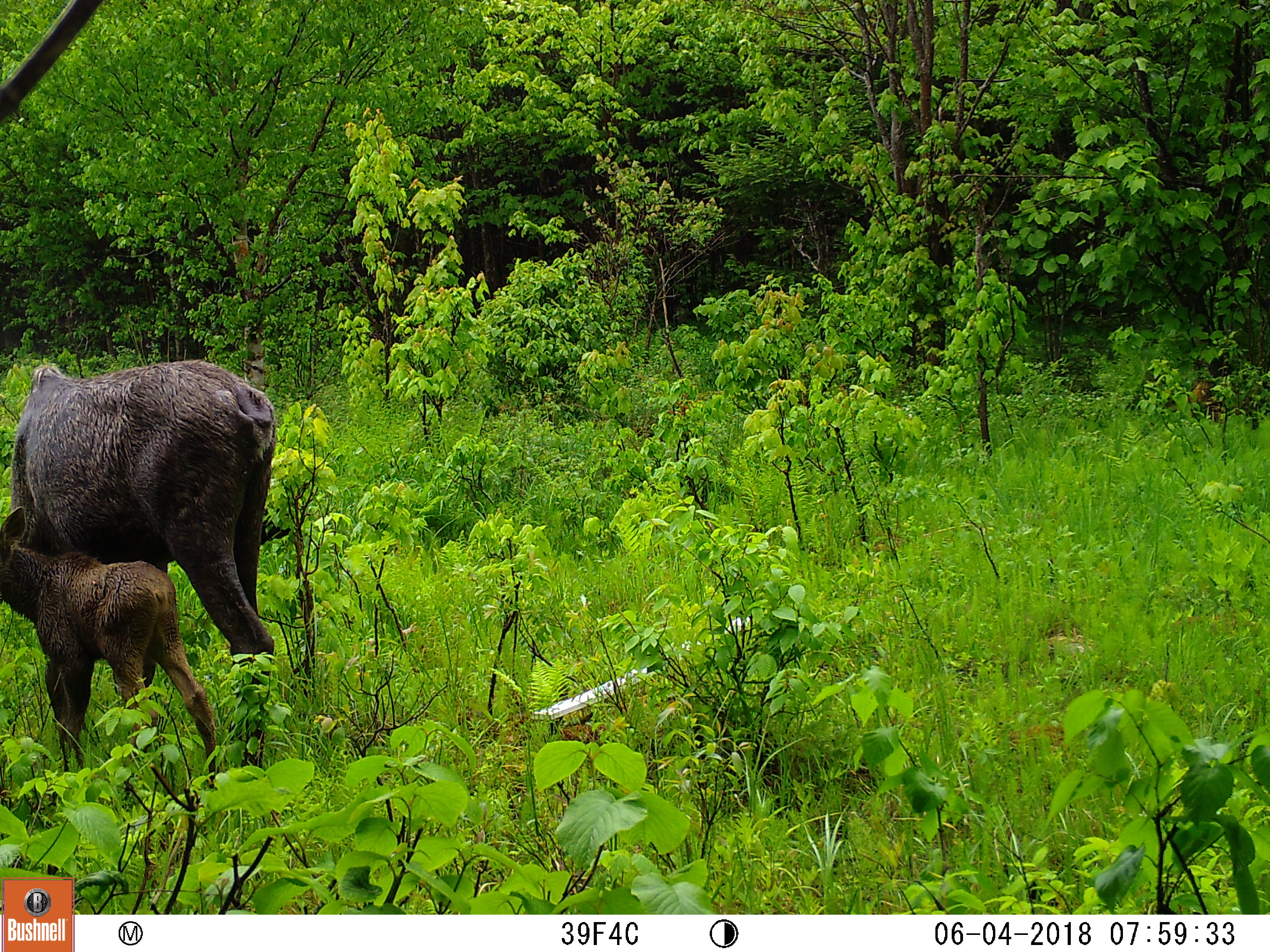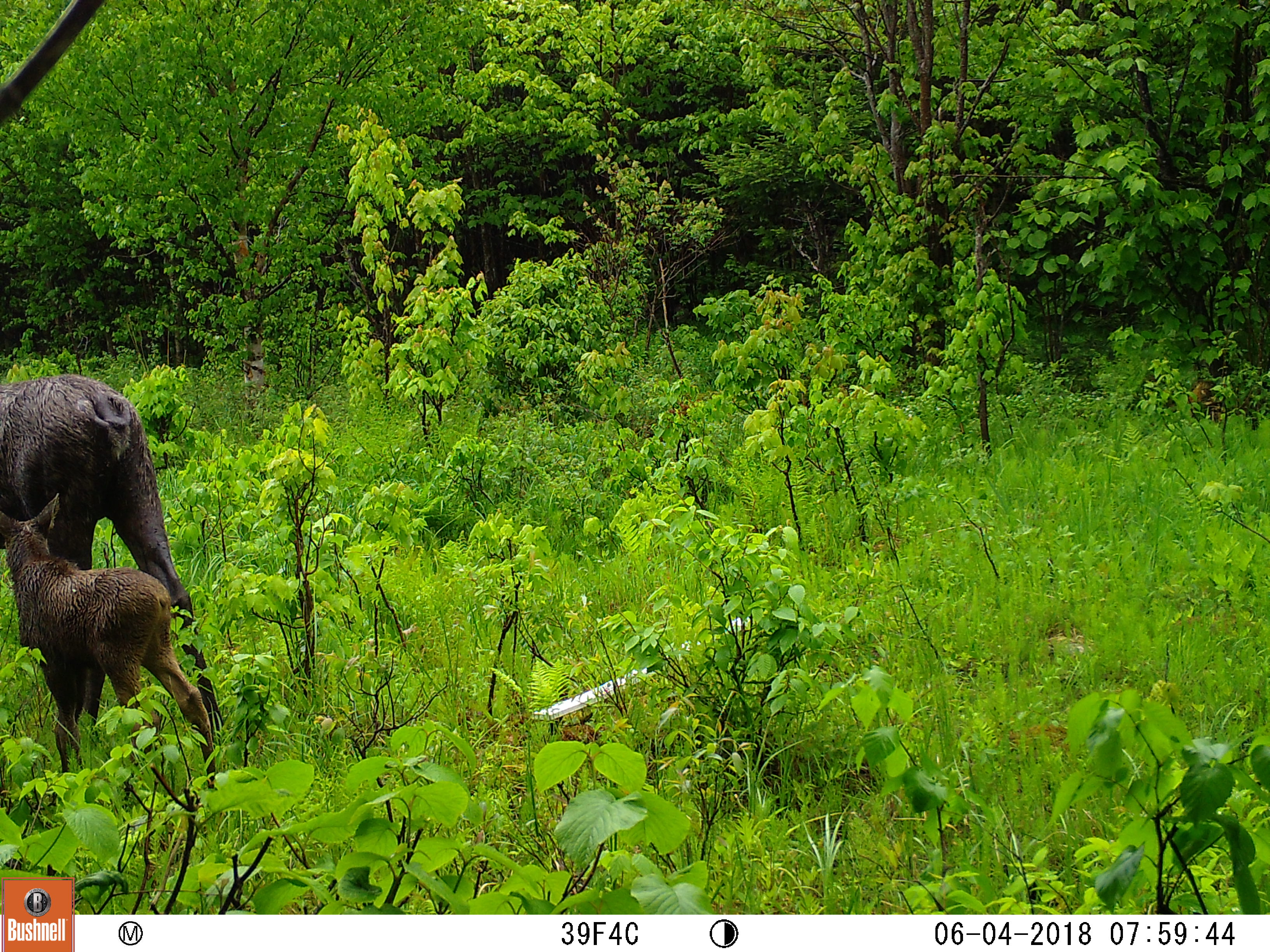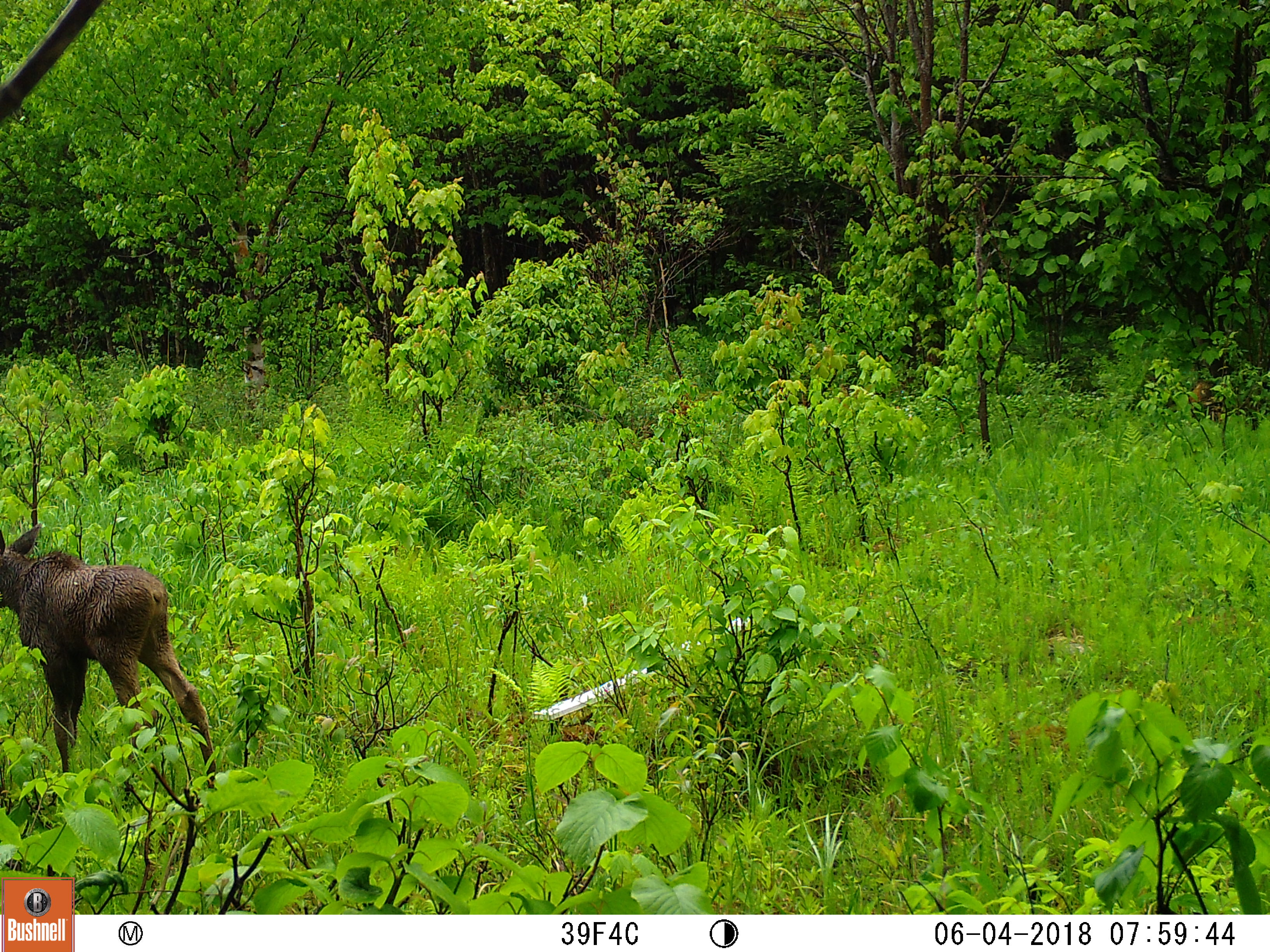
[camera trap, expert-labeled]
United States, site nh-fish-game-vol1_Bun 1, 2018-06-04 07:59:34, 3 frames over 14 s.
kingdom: Animalia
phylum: Chordata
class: Mammalia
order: Artiodactyla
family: Cervidae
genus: Alces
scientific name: Alces alces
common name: moose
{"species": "moose (Alces alces)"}